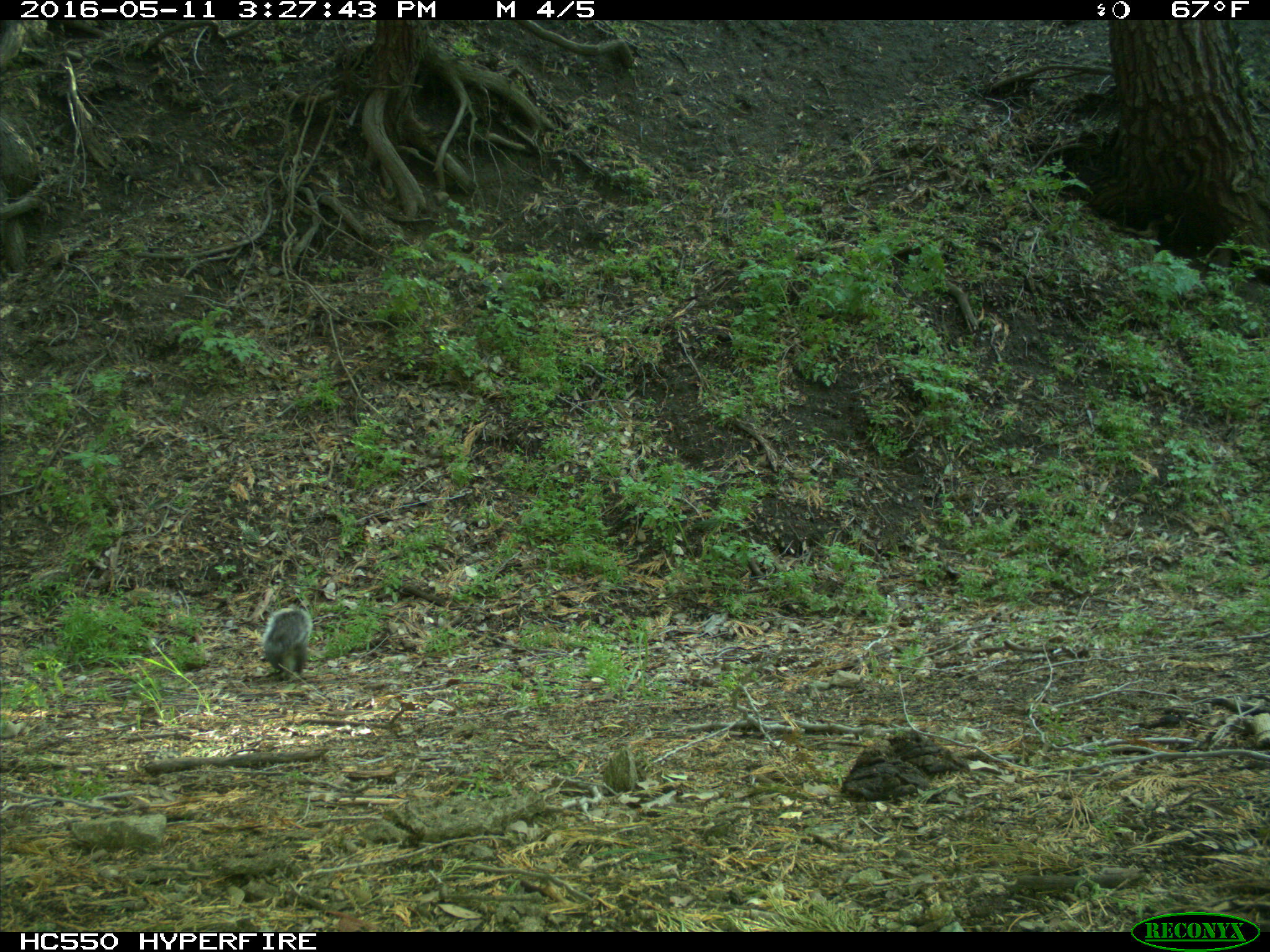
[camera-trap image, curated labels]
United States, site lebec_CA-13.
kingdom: Animalia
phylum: Chordata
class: Mammalia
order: Rodentia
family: Sciuridae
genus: Sciurus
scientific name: Sciurus carolinensis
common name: eastern gray squirrel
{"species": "Sciurus carolinensis (eastern gray squirrel)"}